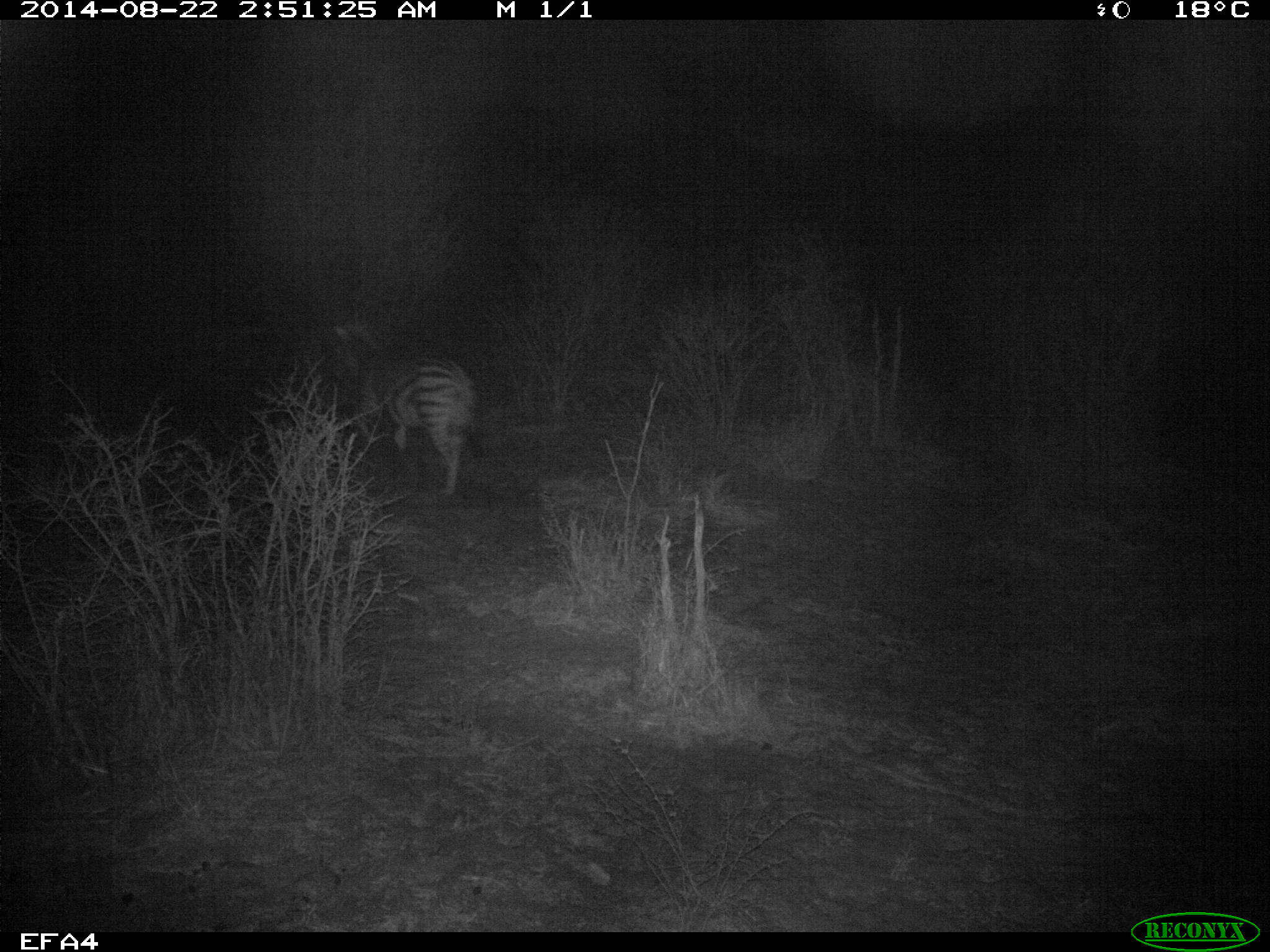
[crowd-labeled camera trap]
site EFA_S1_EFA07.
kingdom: Animalia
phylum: Chordata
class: Mammalia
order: Perissodactyla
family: Equidae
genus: Equus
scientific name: Equus quagga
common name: plains zebra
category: zebraplains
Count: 1.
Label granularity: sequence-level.